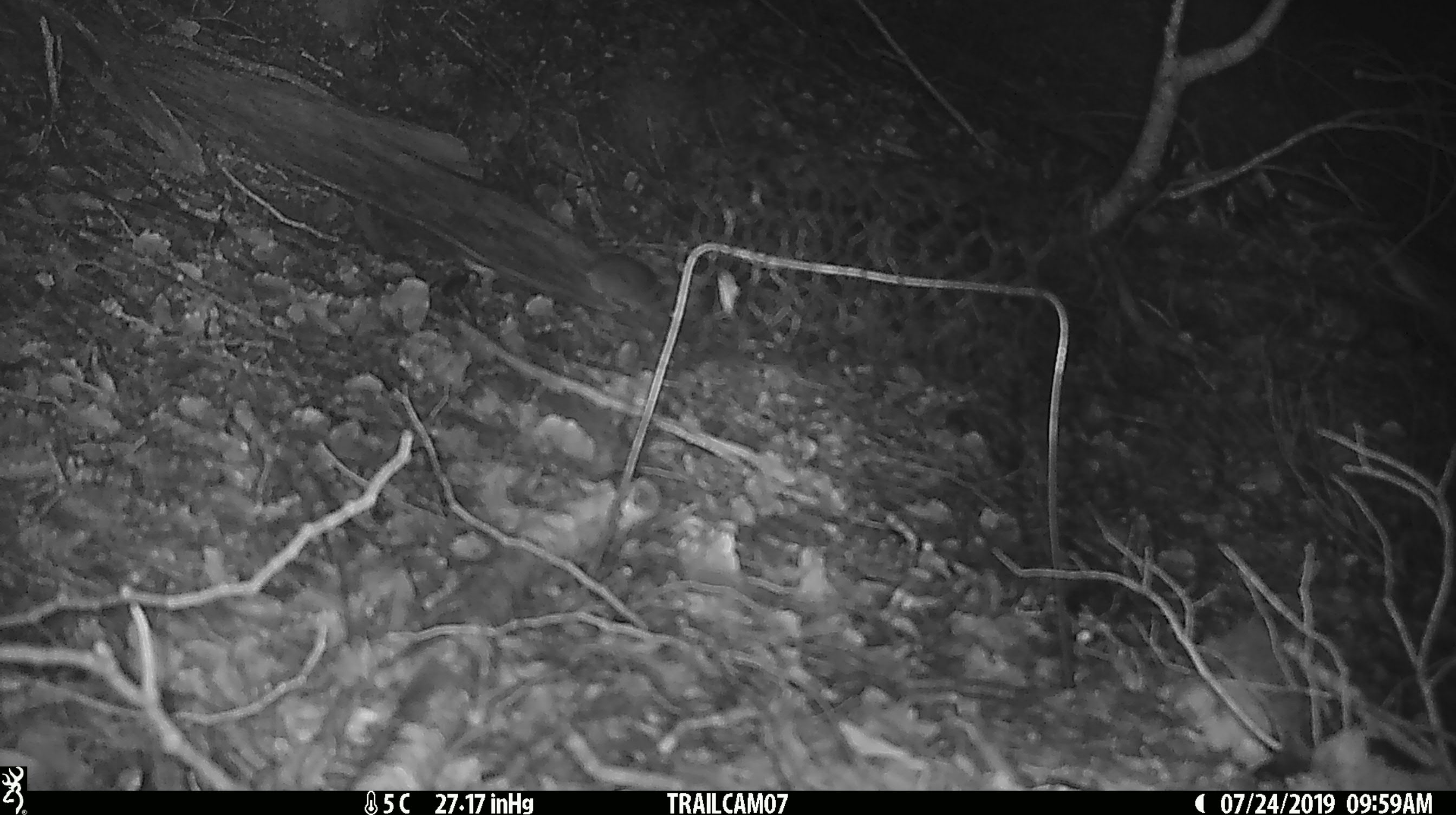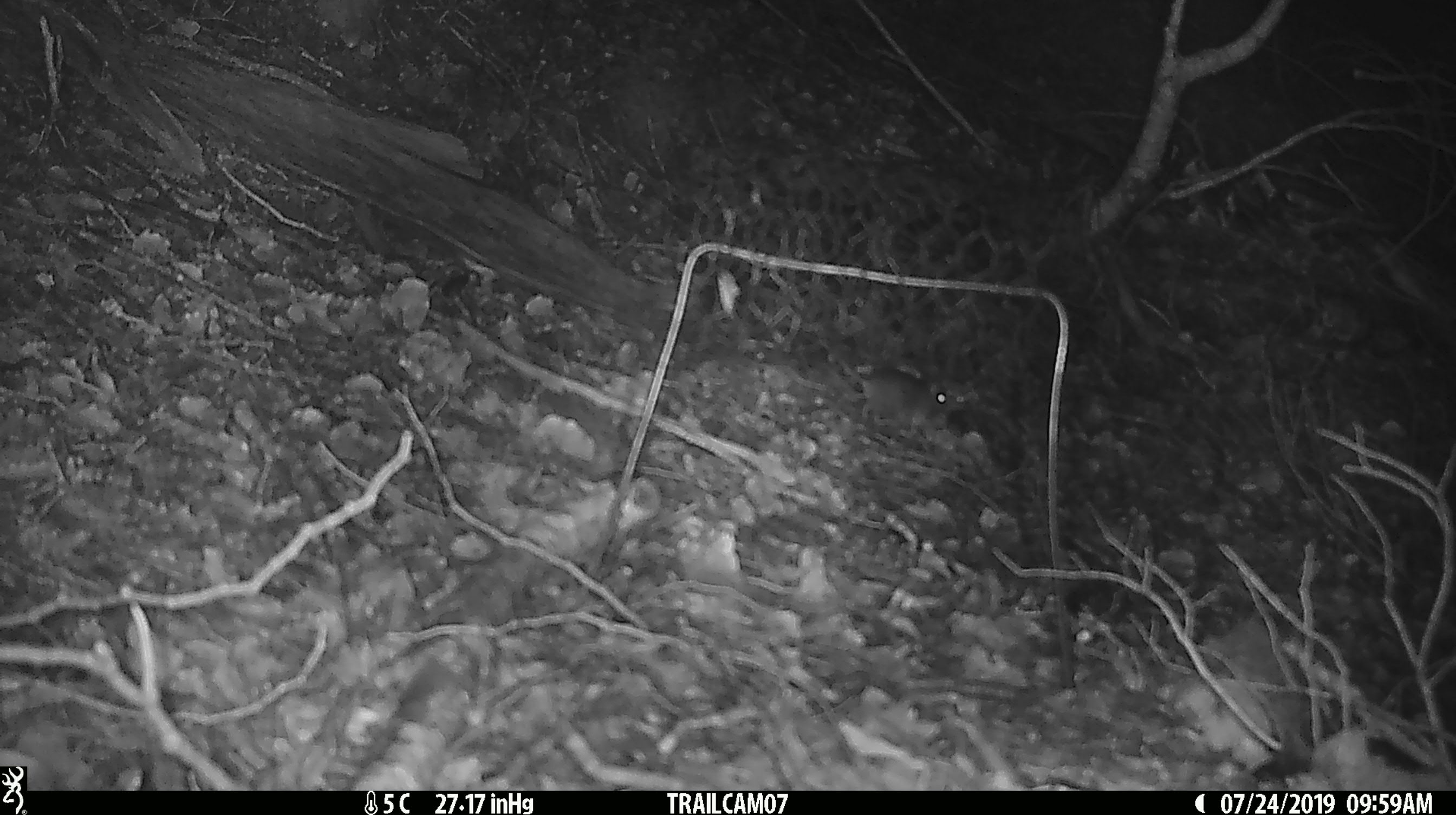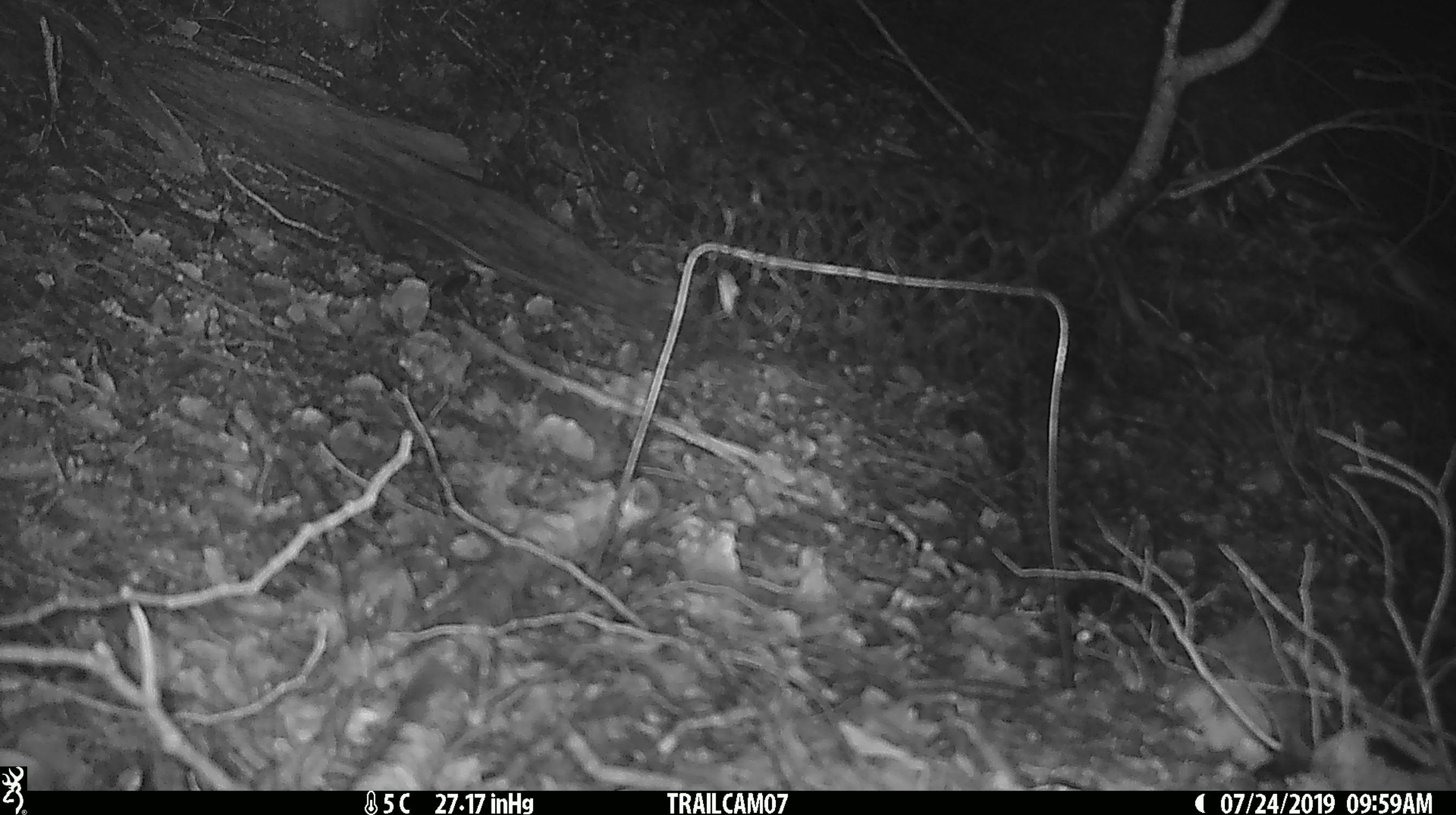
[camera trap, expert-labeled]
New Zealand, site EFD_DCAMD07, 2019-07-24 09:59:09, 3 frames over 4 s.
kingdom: Animalia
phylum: Chordata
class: Mammalia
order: Rodentia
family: Muridae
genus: Mus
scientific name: Mus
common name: mouse